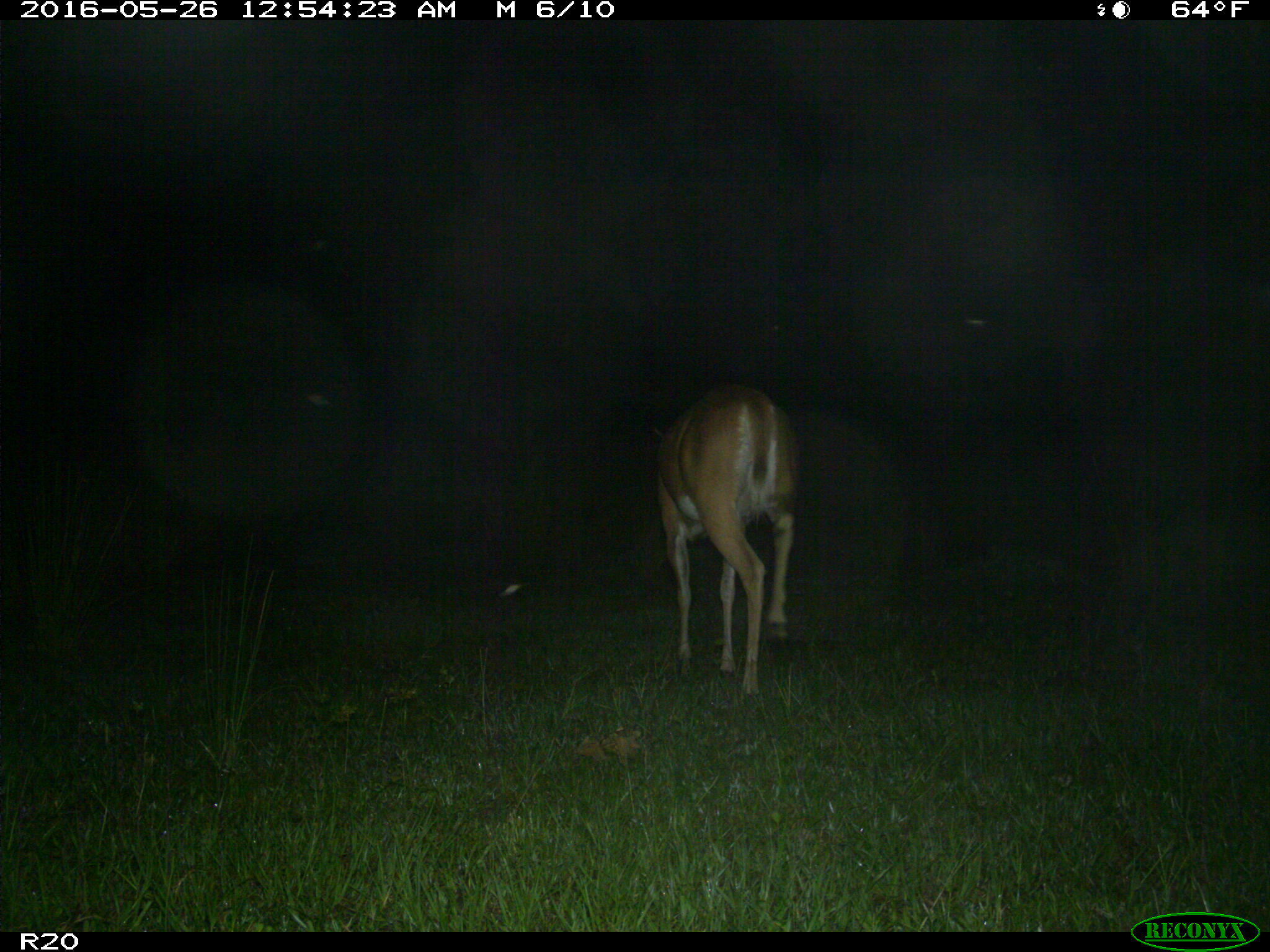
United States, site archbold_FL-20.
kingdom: Animalia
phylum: Chordata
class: Mammalia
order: Artiodactyla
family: Cervidae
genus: Odocoileus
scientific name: Odocoileus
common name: deer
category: unidentified deer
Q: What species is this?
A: Unidentified deer (deer) (Odocoileus).